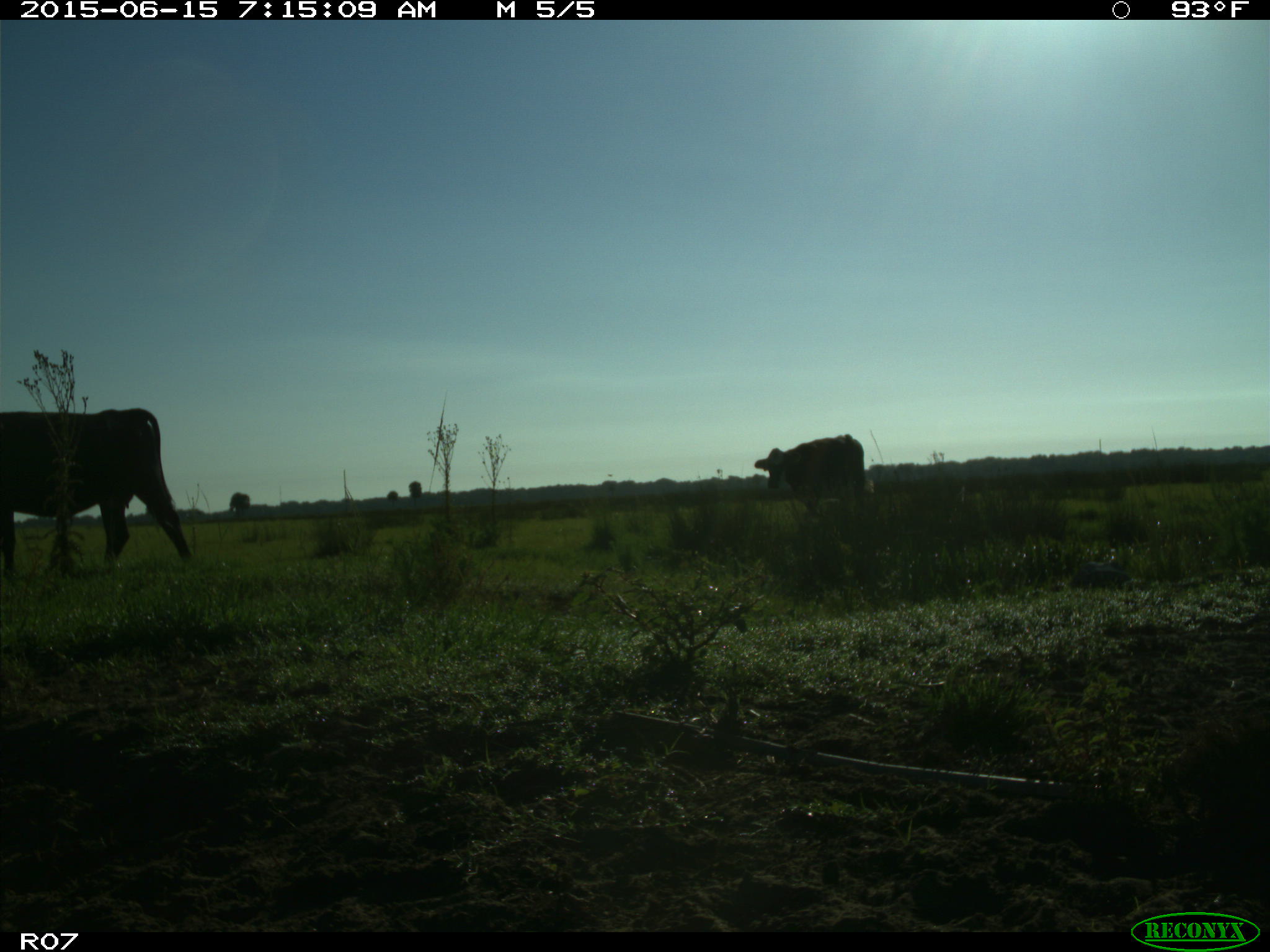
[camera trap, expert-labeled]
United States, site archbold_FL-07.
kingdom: Animalia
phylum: Chordata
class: Mammalia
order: Artiodactyla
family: Bovidae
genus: Bos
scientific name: Bos taurus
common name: domestic cow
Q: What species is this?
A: Bos taurus (domestic cow).